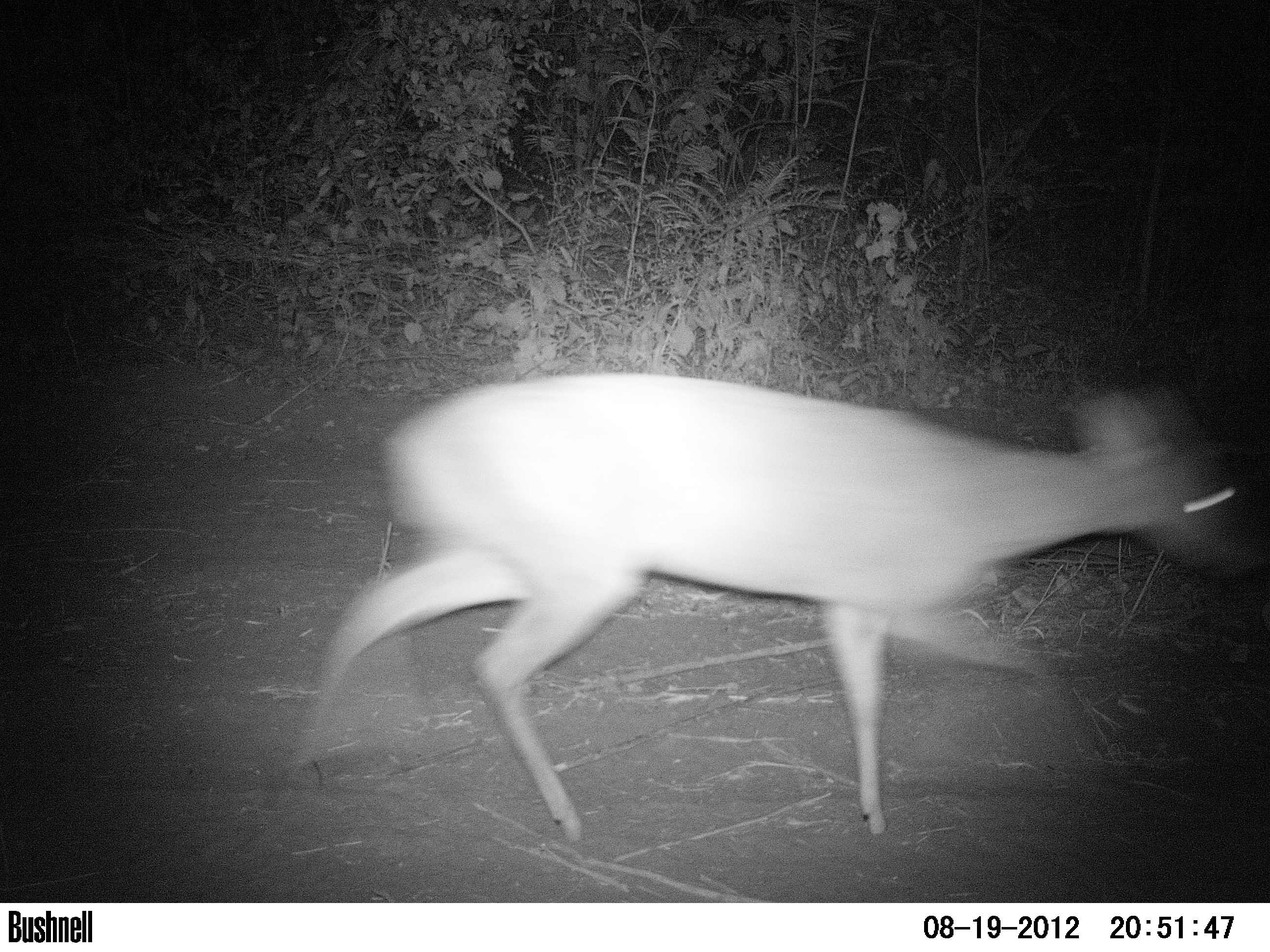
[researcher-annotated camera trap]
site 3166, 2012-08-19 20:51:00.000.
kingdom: Animalia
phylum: Chordata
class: Mammalia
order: Artiodactyla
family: Cervidae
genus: Mazama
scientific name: Mazama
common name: brockets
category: mazama sp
Mazama sp (brockets) (Mazama), count 1.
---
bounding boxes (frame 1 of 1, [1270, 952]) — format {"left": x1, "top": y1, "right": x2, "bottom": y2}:
mazama sp: {"left": 272, "top": 370, "right": 1231, "bottom": 841}